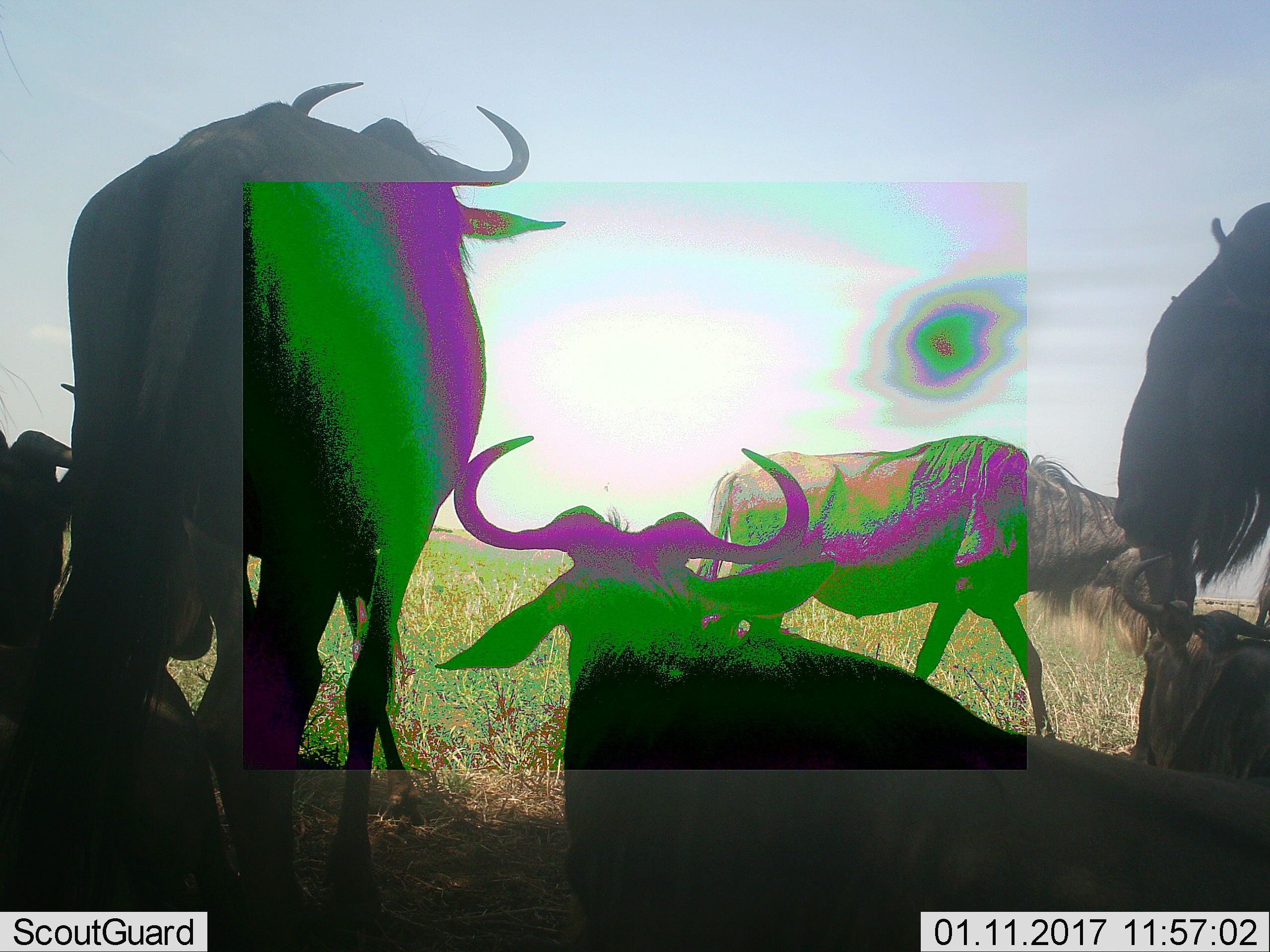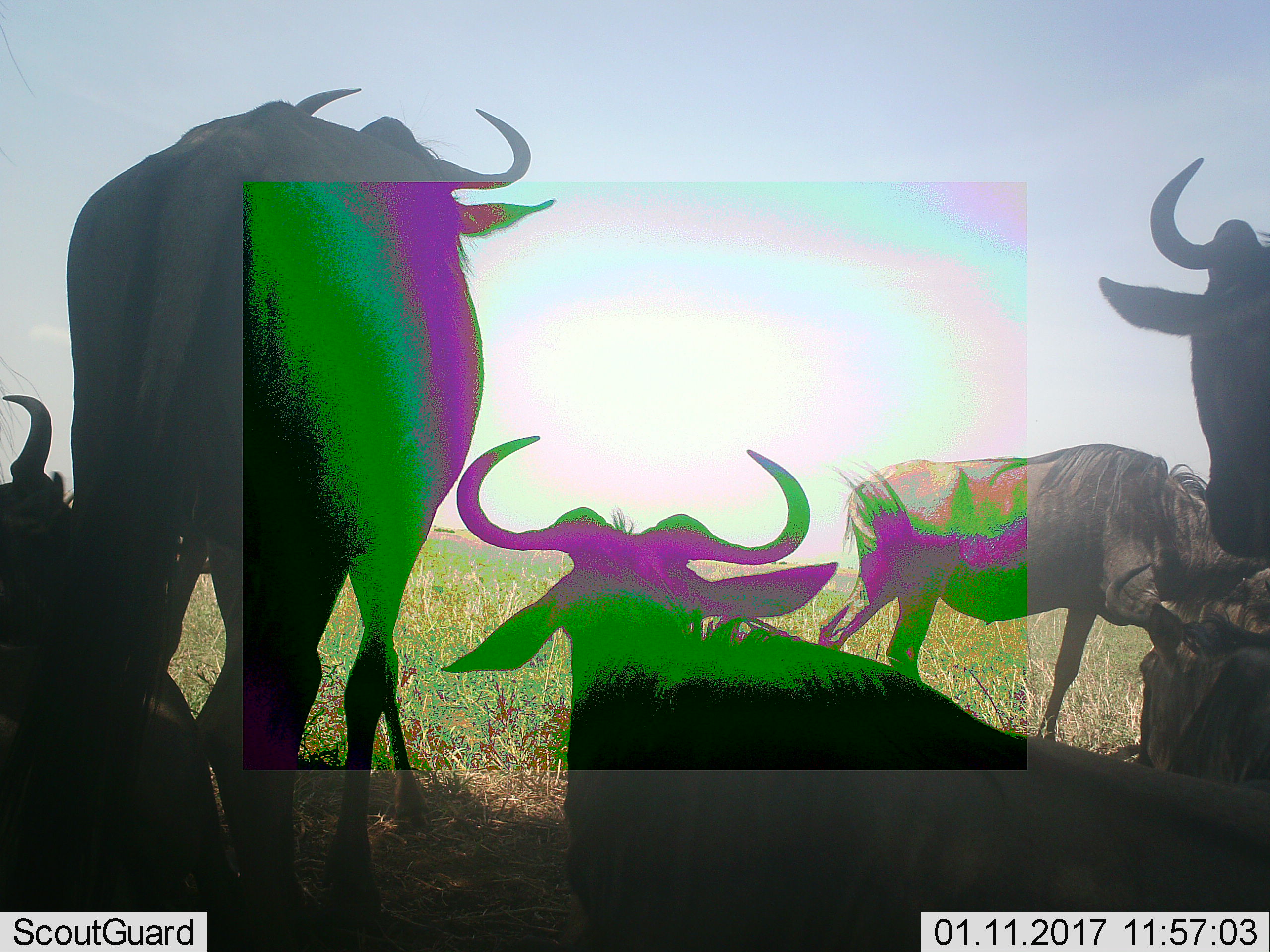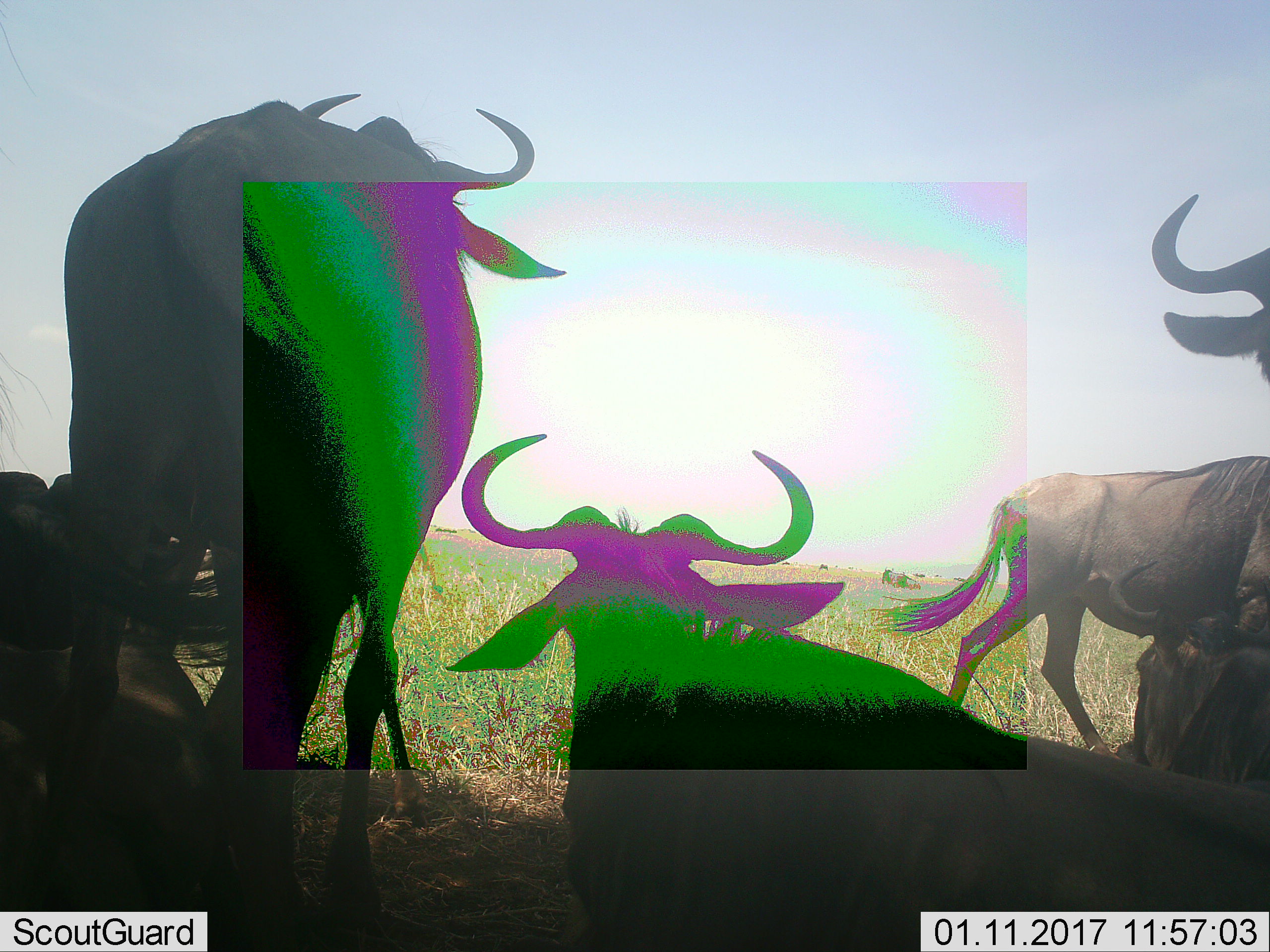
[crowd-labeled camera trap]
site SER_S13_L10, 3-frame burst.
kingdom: Animalia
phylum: Chordata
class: Mammalia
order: Artiodactyla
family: Bovidae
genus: Connochaetes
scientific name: Connochaetes taurinus taurinus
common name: blue wildebeest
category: wildebeestblue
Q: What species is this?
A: Wildebeestblue (blue wildebeest) (Connochaetes taurinus taurinus).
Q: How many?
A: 7.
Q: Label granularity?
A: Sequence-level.